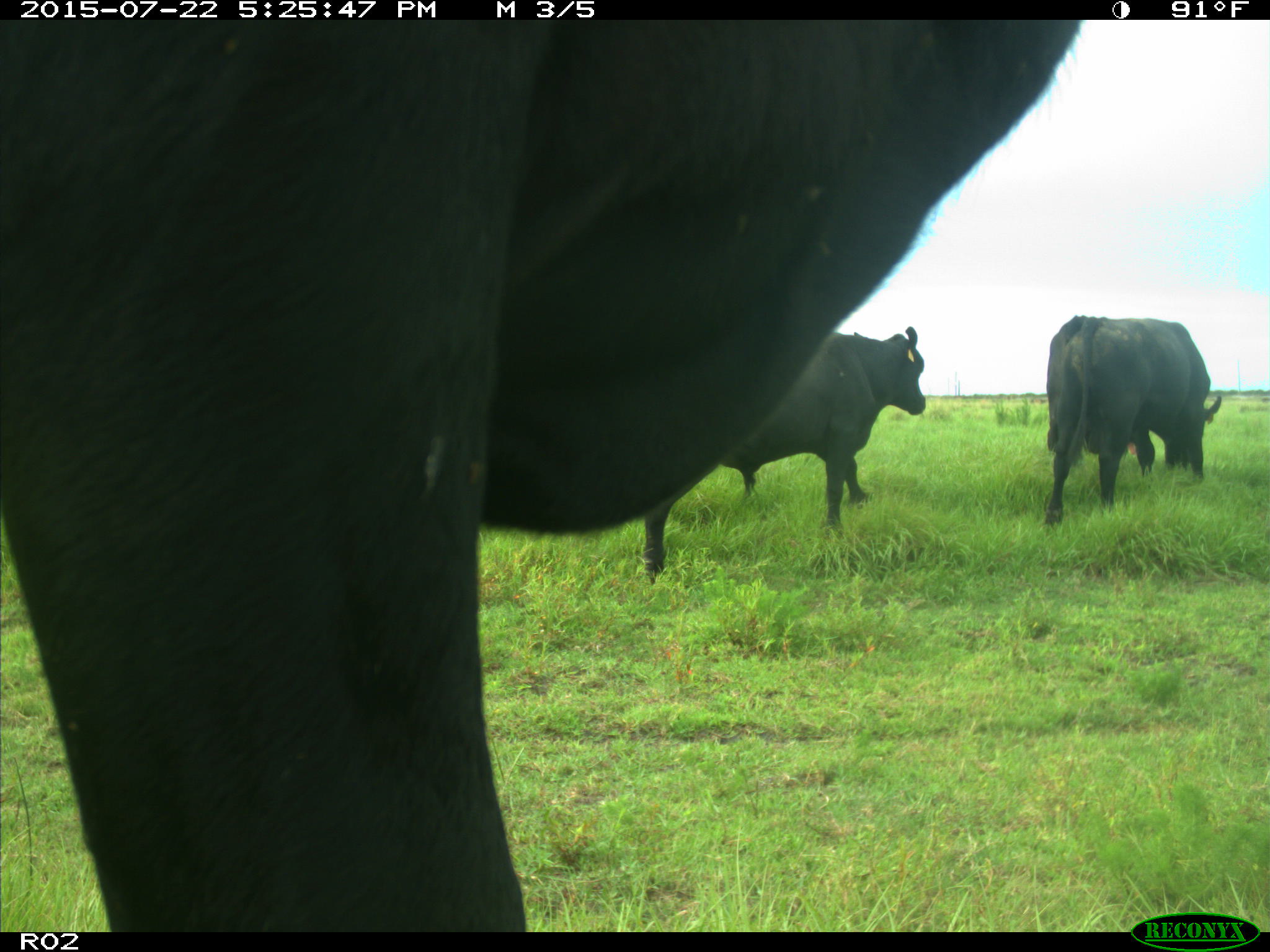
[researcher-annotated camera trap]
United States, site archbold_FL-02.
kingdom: Animalia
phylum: Chordata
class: Mammalia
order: Artiodactyla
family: Bovidae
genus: Bos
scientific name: Bos taurus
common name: domestic cow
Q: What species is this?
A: Bos taurus (domestic cow).